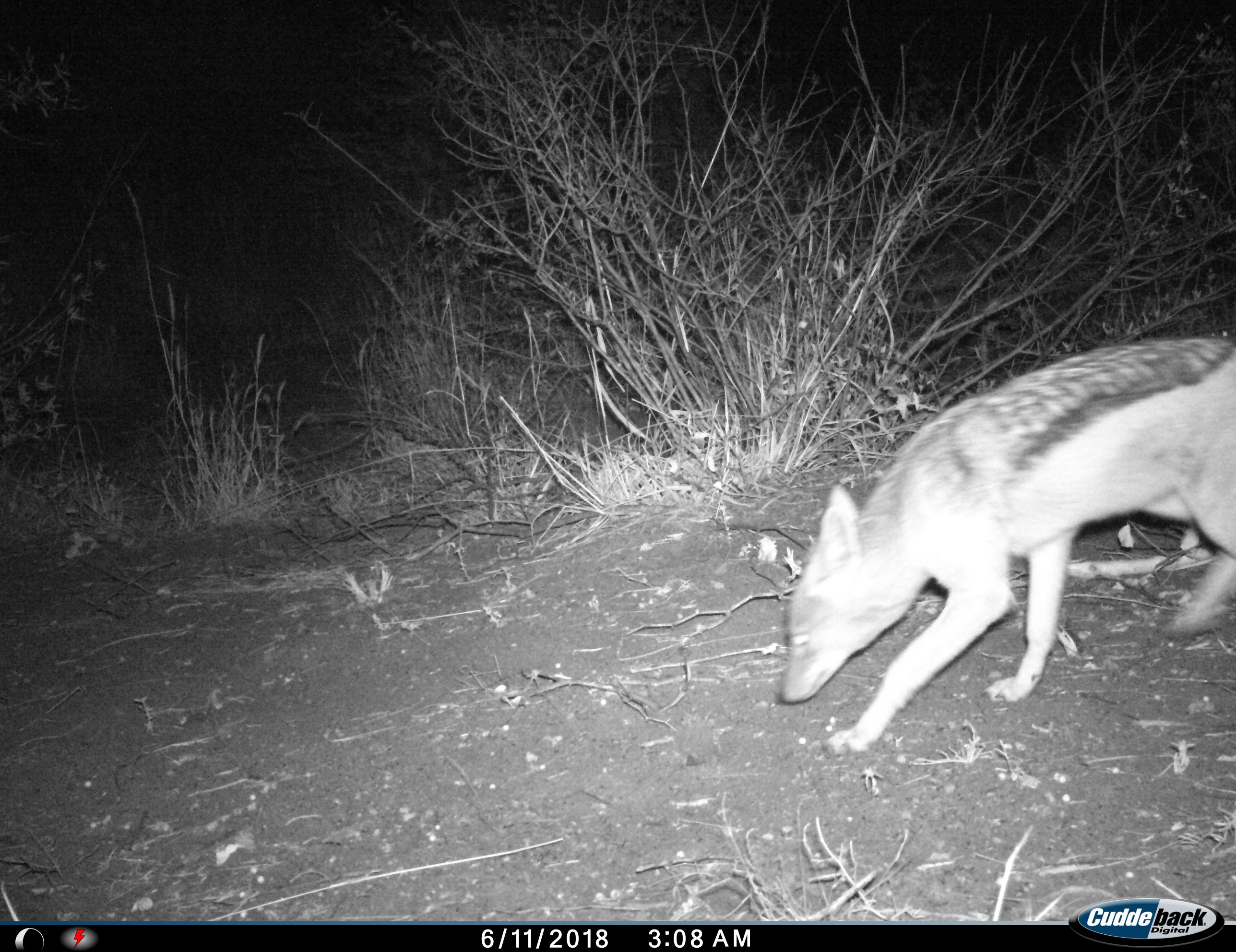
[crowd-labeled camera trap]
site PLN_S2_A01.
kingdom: Animalia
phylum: Chordata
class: Mammalia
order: Carnivora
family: Canidae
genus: Lupulella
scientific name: Lupulella mesomelas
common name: black-backed jackal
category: jackalblackbacked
Jackalblackbacked (black-backed jackal) (Lupulella mesomelas), count 1. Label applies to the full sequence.